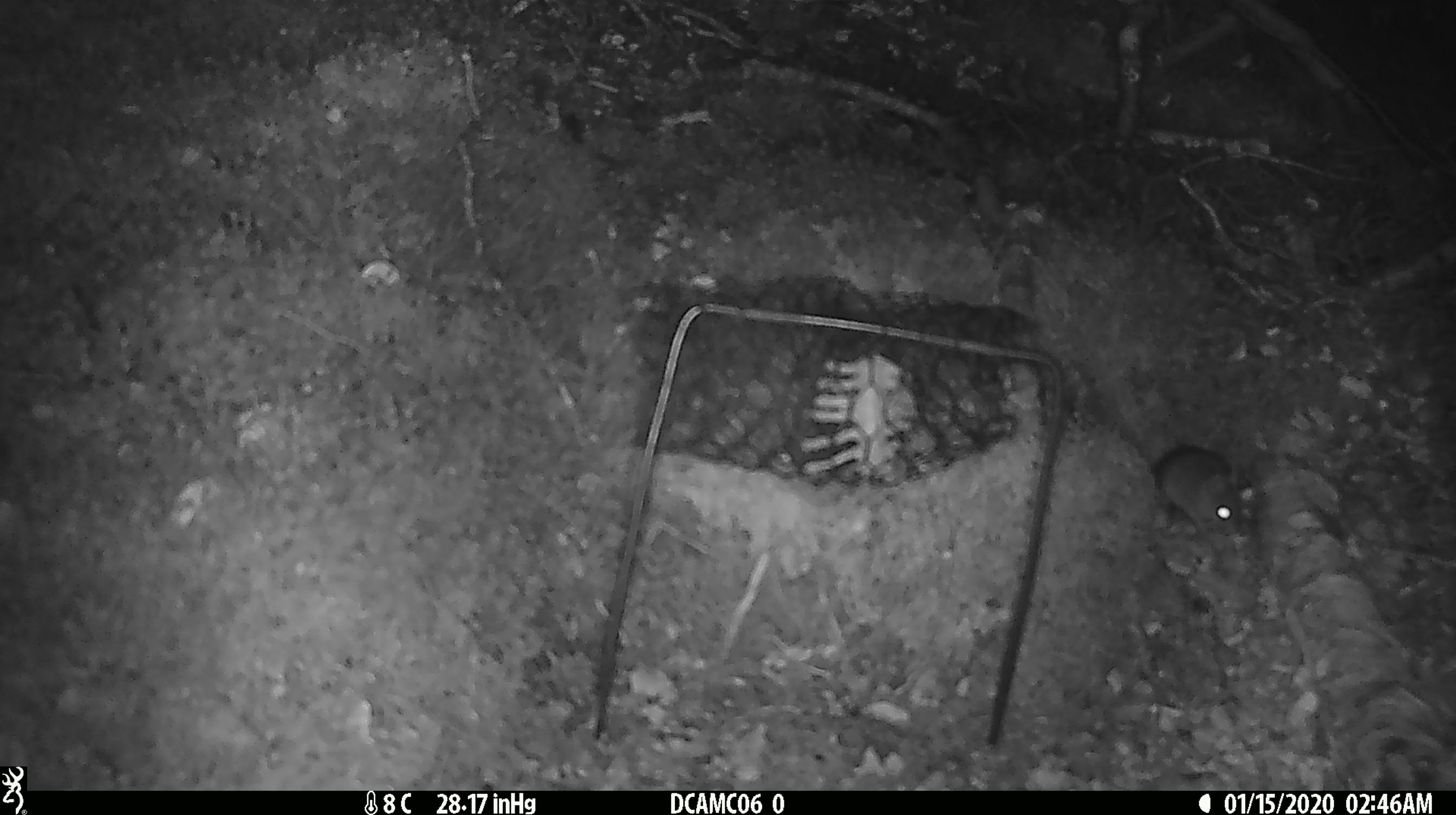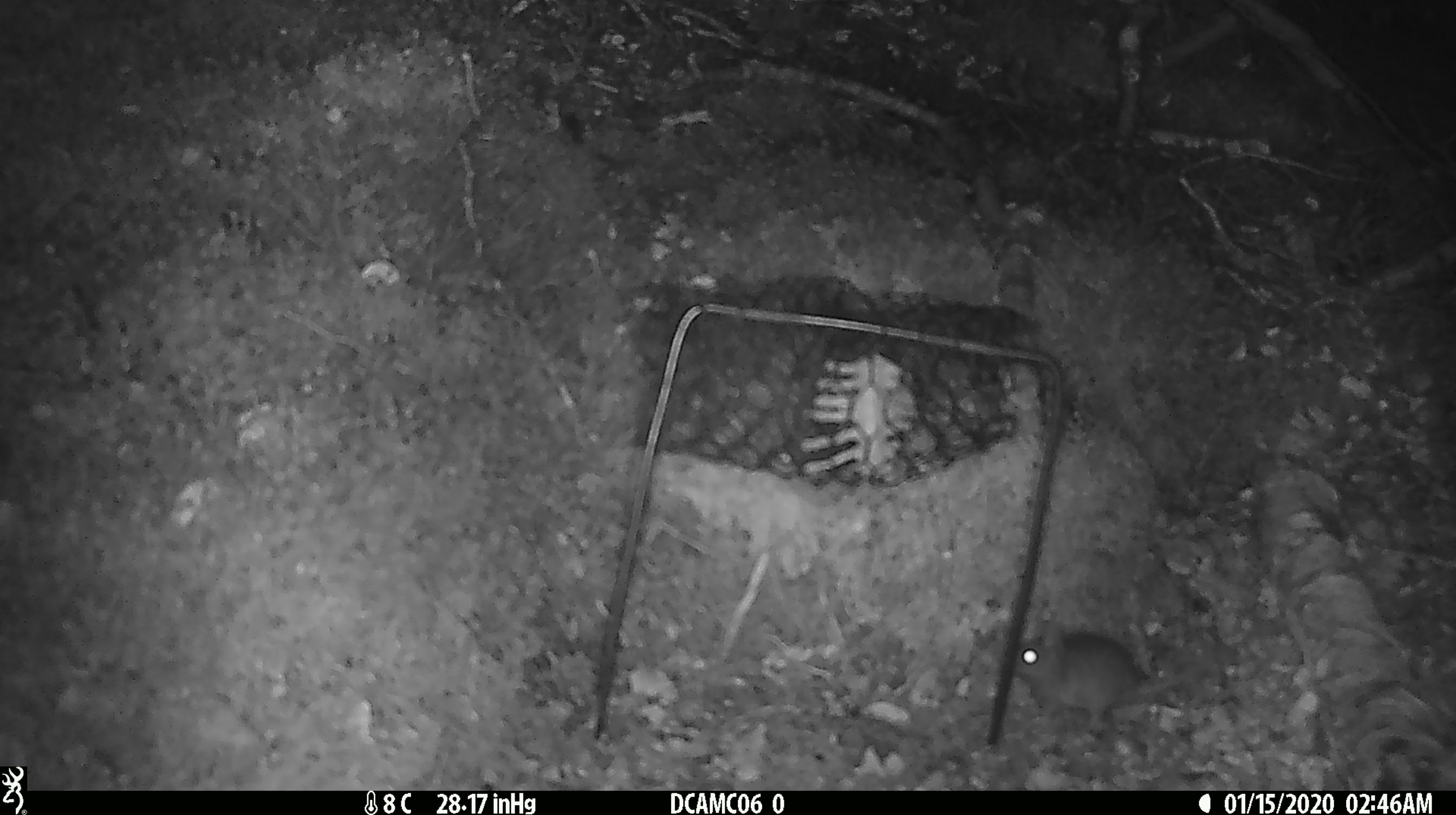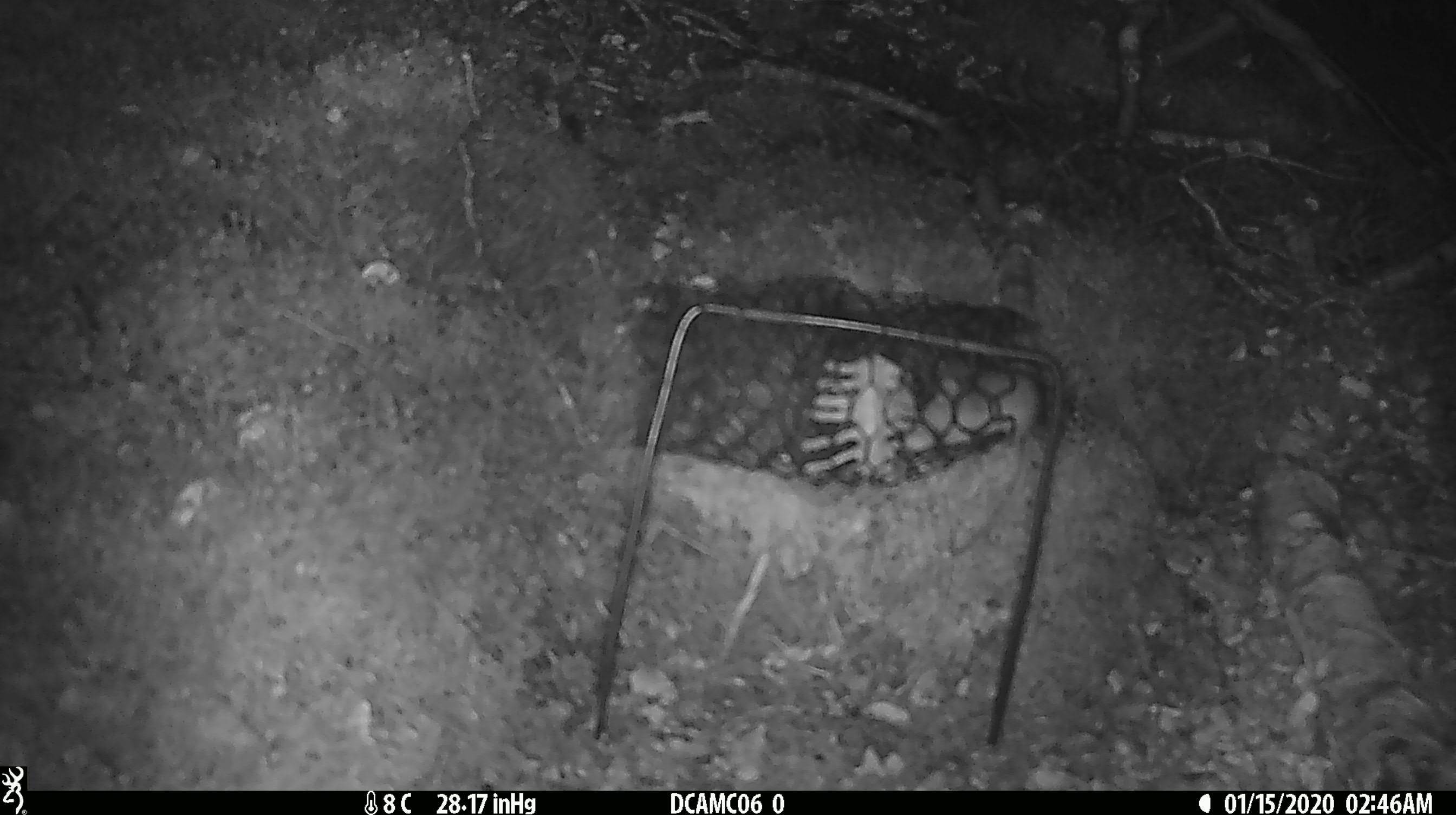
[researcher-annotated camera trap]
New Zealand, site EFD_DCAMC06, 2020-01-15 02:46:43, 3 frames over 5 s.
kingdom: Animalia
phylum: Chordata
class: Mammalia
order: Rodentia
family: Muridae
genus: Mus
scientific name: Mus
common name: mouse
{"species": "mouse (Mus)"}